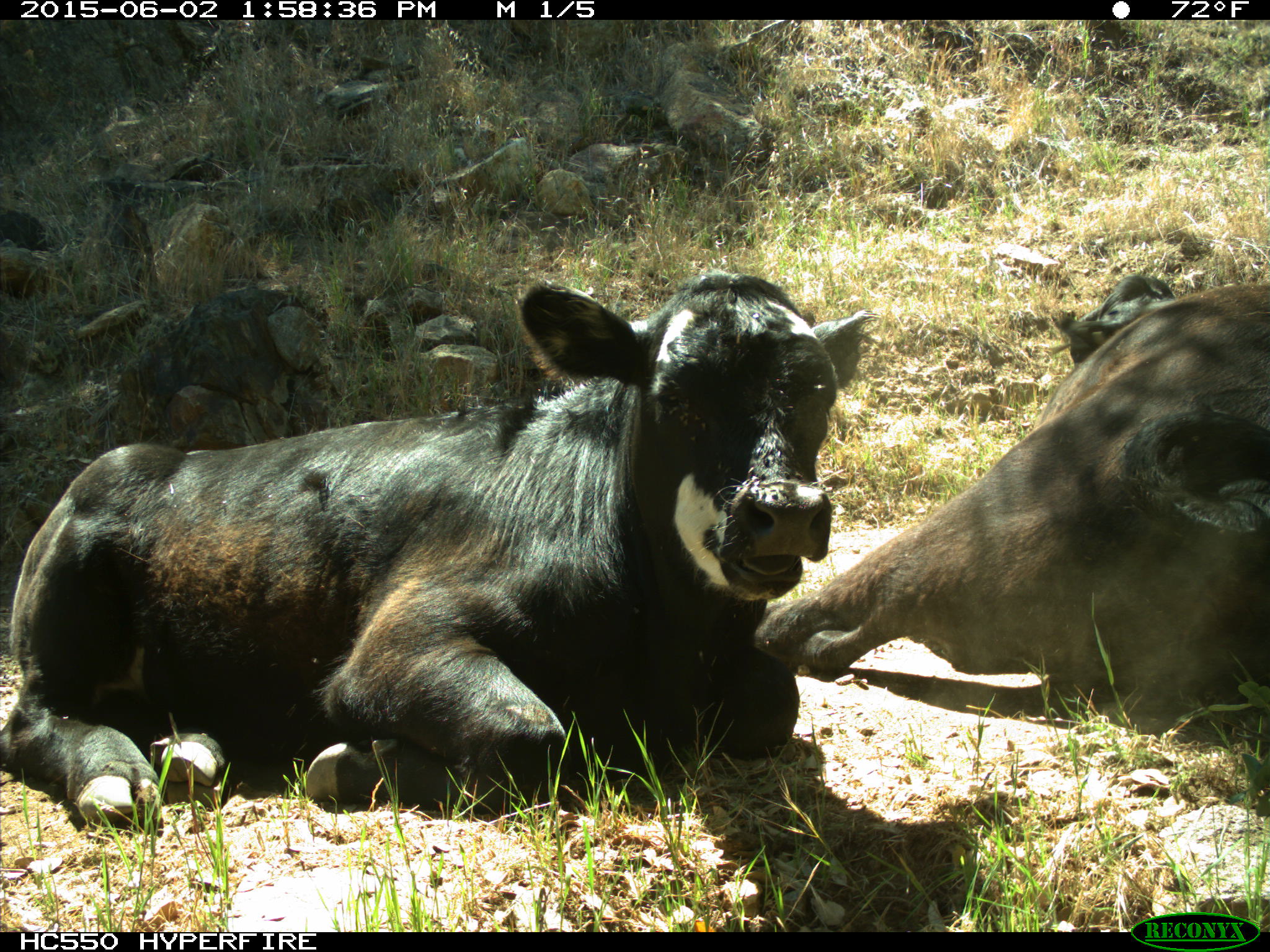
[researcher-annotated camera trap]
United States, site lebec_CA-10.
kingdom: Animalia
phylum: Chordata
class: Mammalia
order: Artiodactyla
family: Bovidae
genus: Bos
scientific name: Bos taurus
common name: domestic cow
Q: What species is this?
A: Bos taurus (domestic cow).